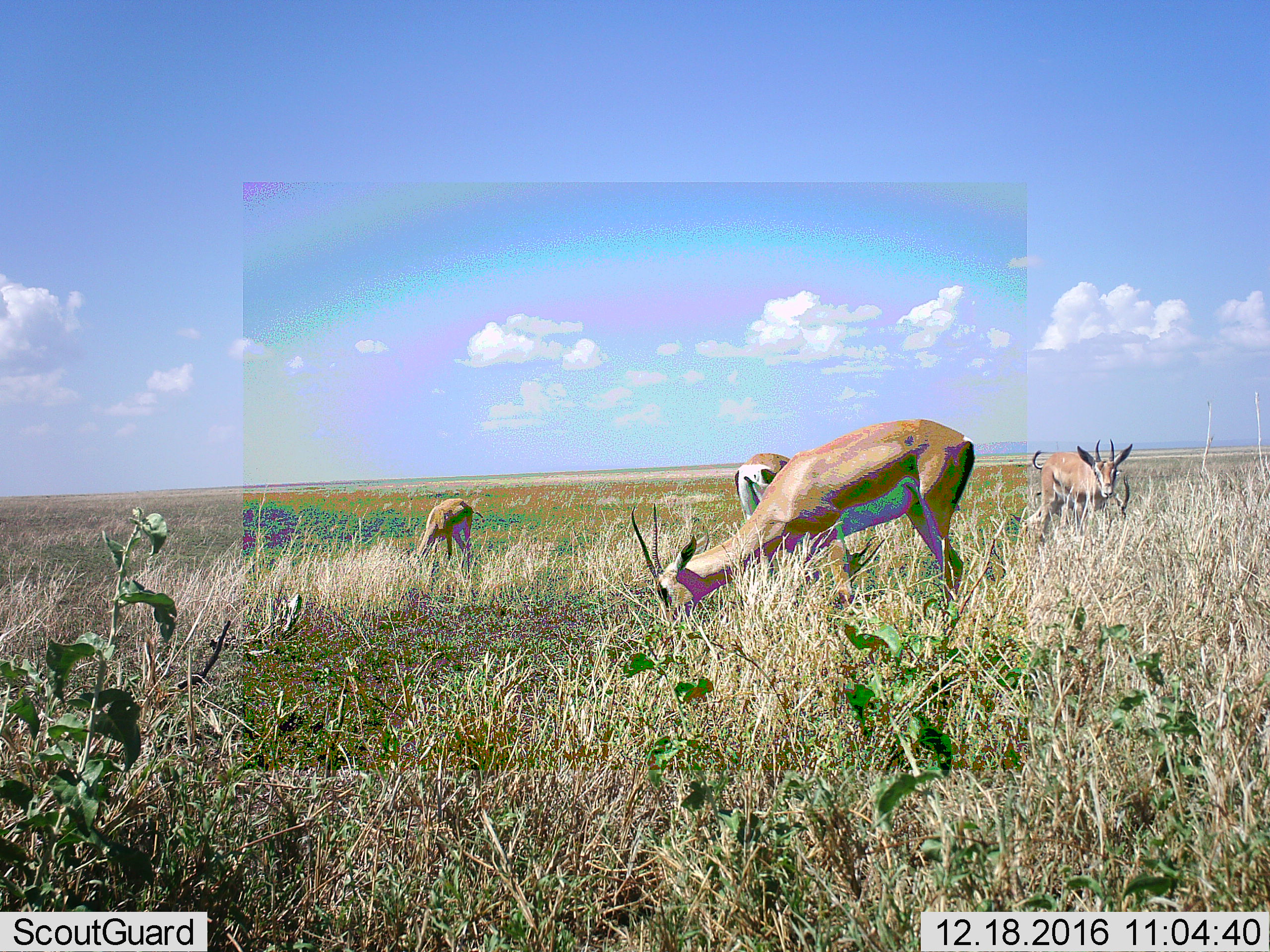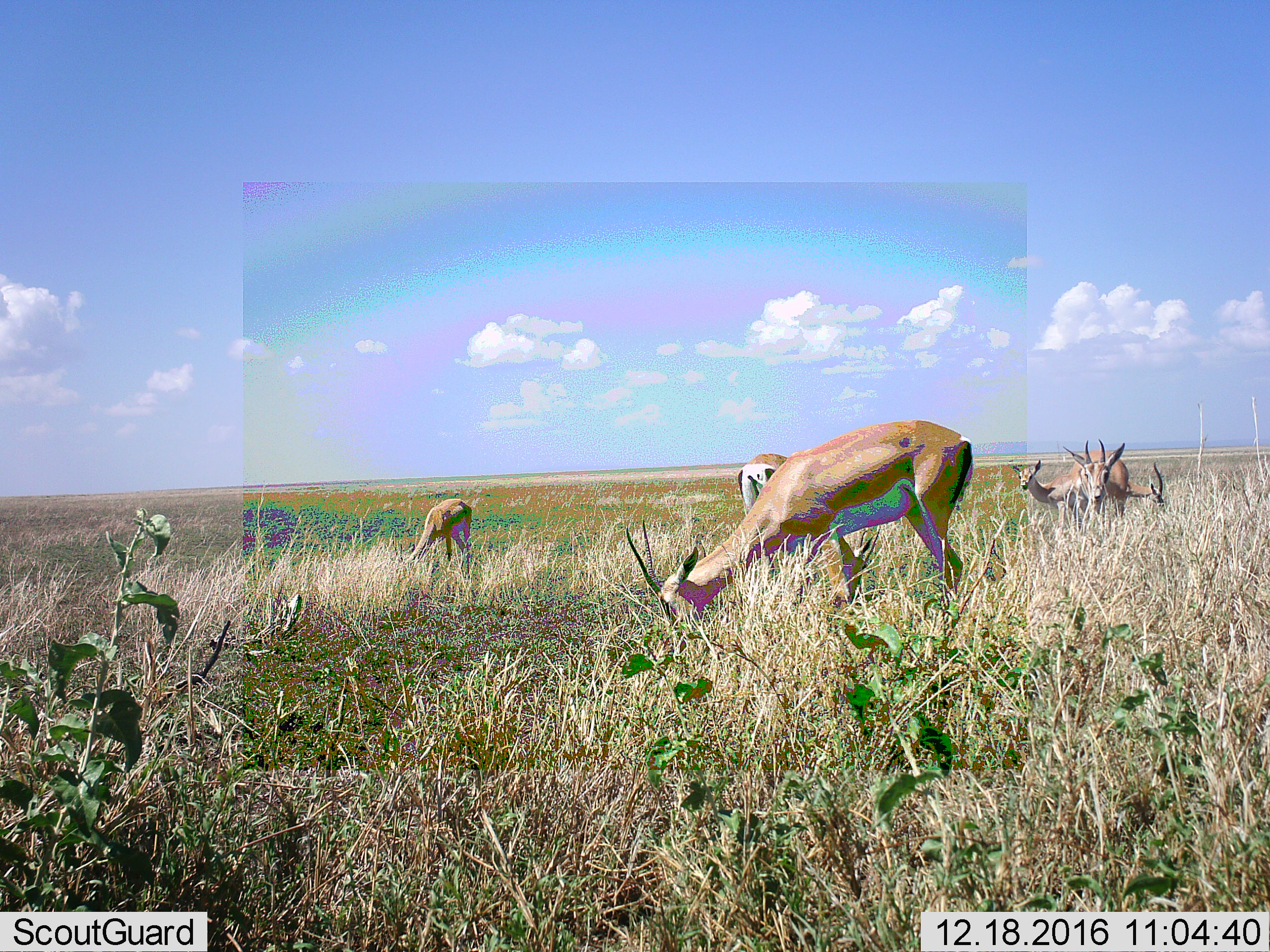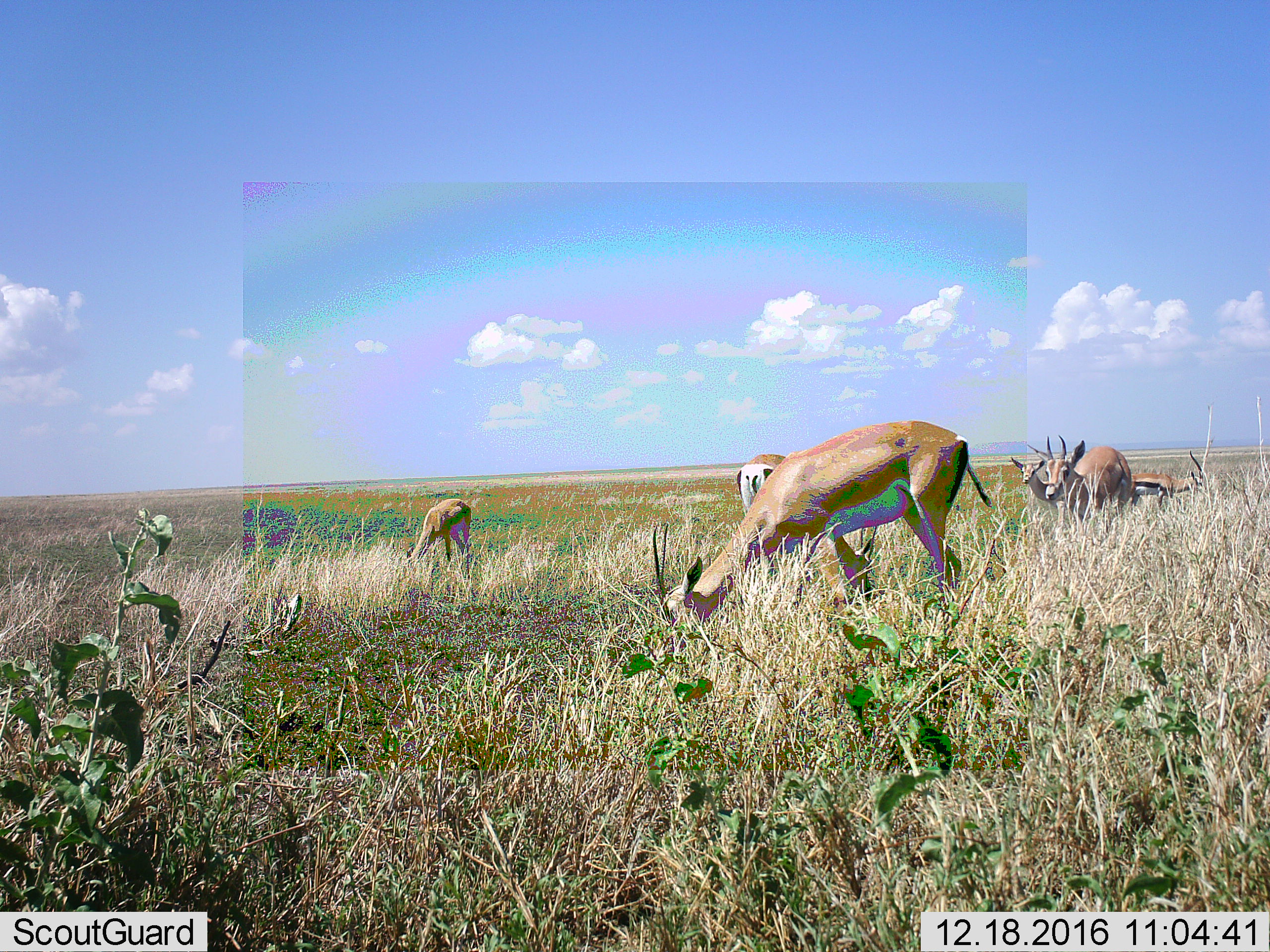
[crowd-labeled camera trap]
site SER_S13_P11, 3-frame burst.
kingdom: Animalia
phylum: Chordata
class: Mammalia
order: Artiodactyla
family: Bovidae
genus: Eudorcas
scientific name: Eudorcas thomsonii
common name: thomson's gazelle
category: gazellethomsons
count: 4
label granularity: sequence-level